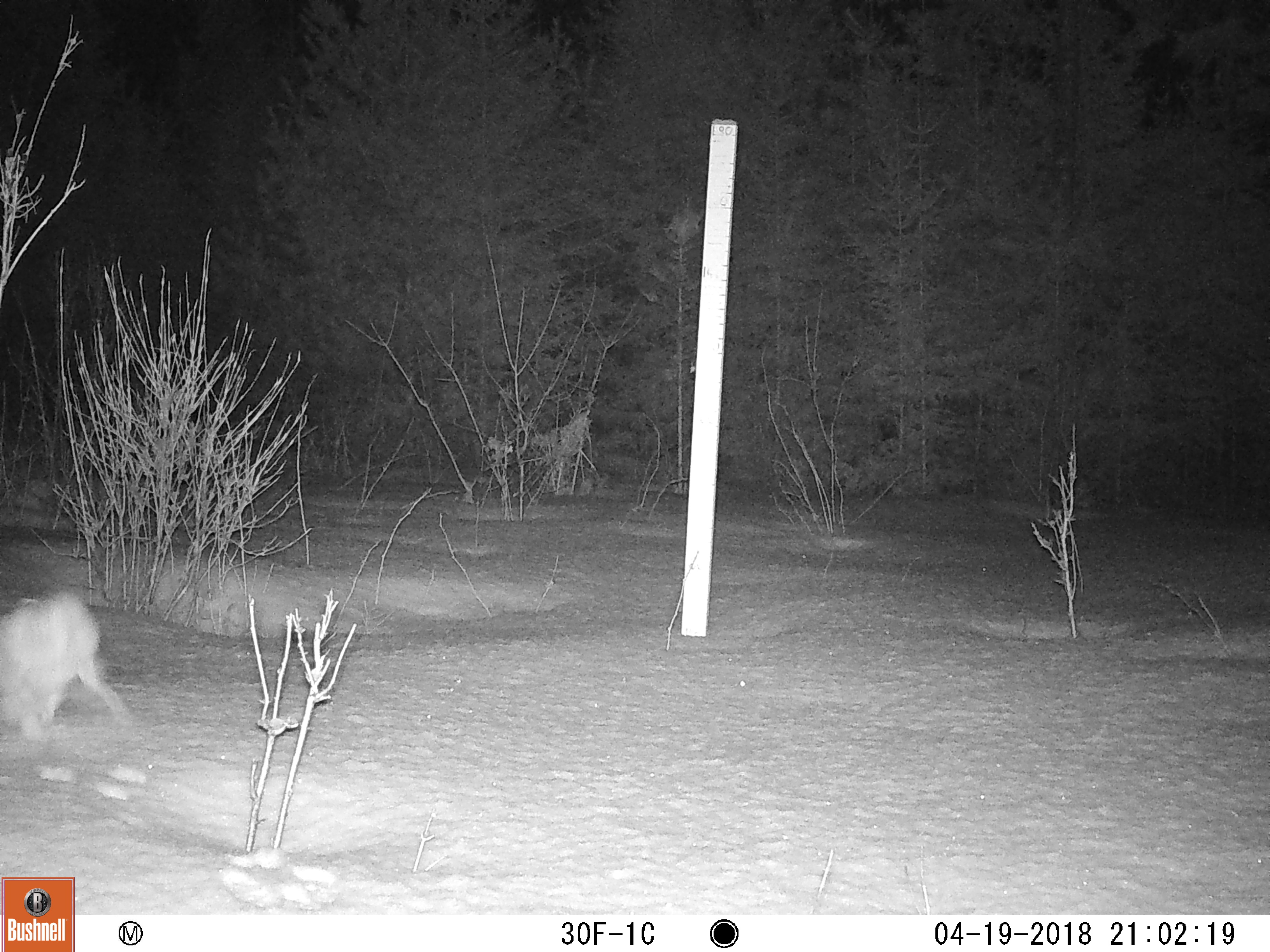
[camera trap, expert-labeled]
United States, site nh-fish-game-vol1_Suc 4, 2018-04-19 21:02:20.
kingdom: Animalia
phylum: Chordata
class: Mammalia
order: Lagomorpha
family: Leporidae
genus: Lepus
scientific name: Lepus americanus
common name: snowshoe hare